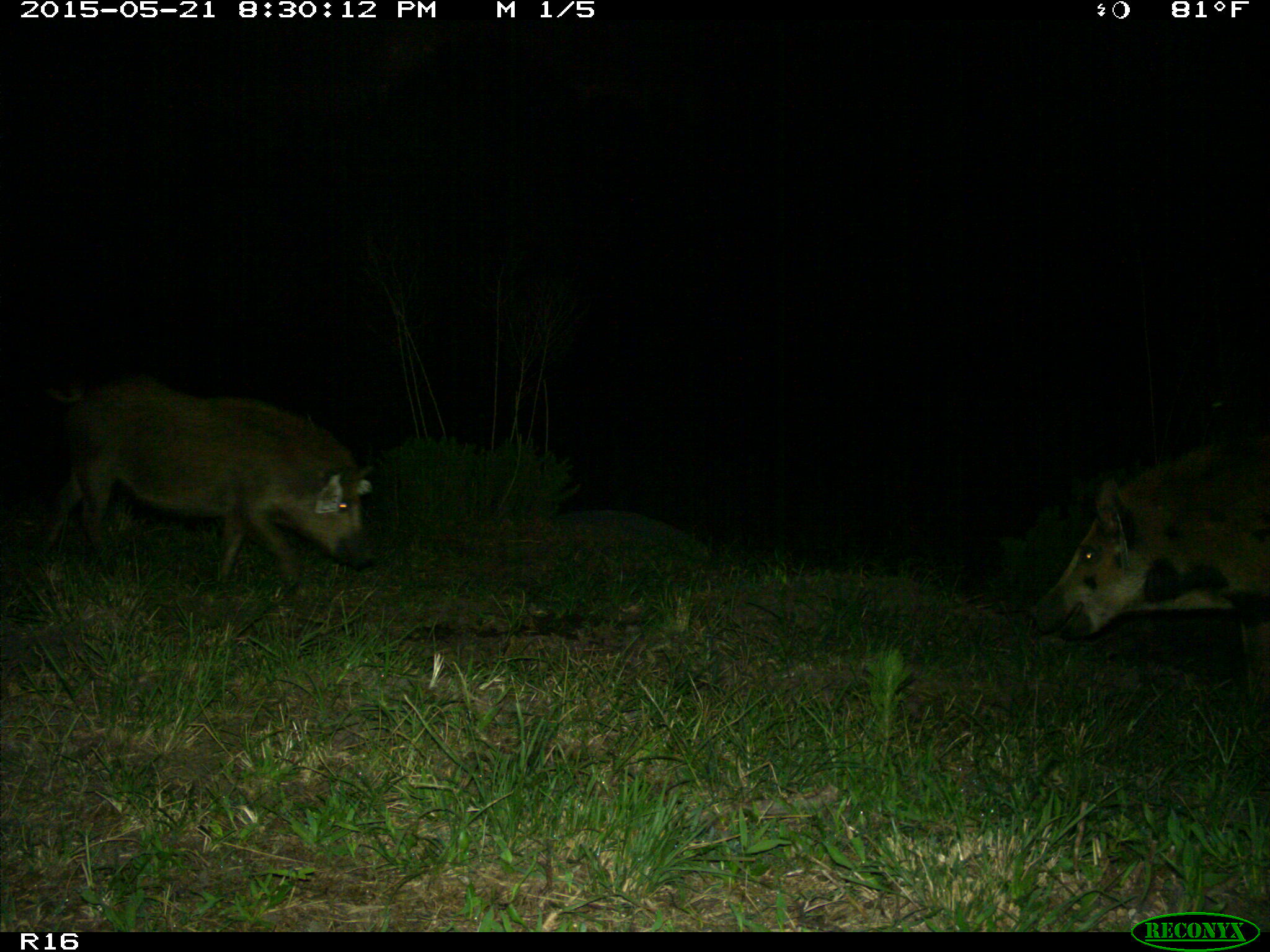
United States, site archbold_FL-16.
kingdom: Animalia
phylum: Chordata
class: Mammalia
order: Artiodactyla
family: Suidae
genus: Sus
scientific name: Sus scrofa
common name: wild boar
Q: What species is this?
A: Sus scrofa (wild boar).